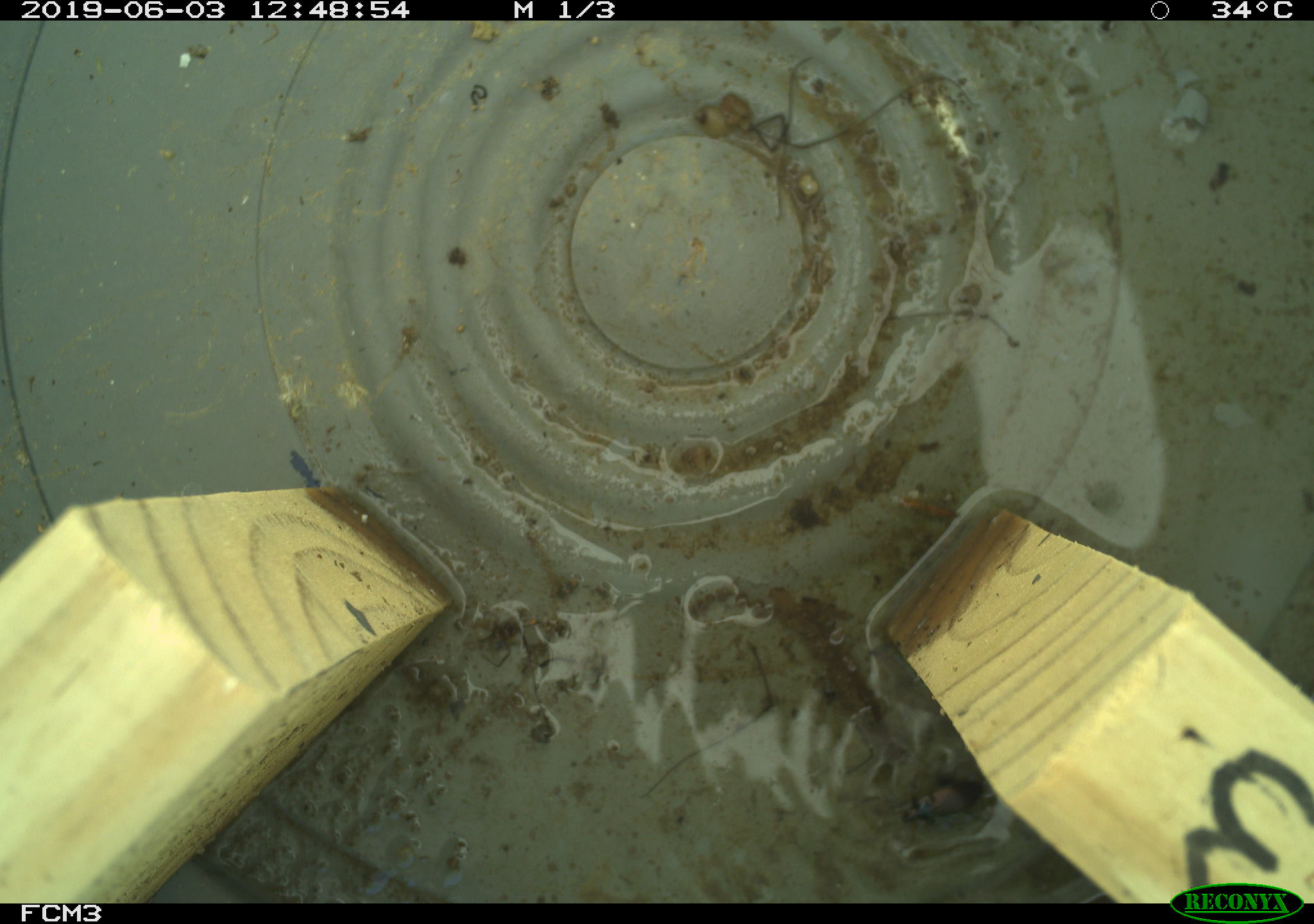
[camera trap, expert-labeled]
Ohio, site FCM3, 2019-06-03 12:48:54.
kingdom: Animalia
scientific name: Animalia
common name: animal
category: invertebrate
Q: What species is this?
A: Invertebrate (animal) (Animalia).